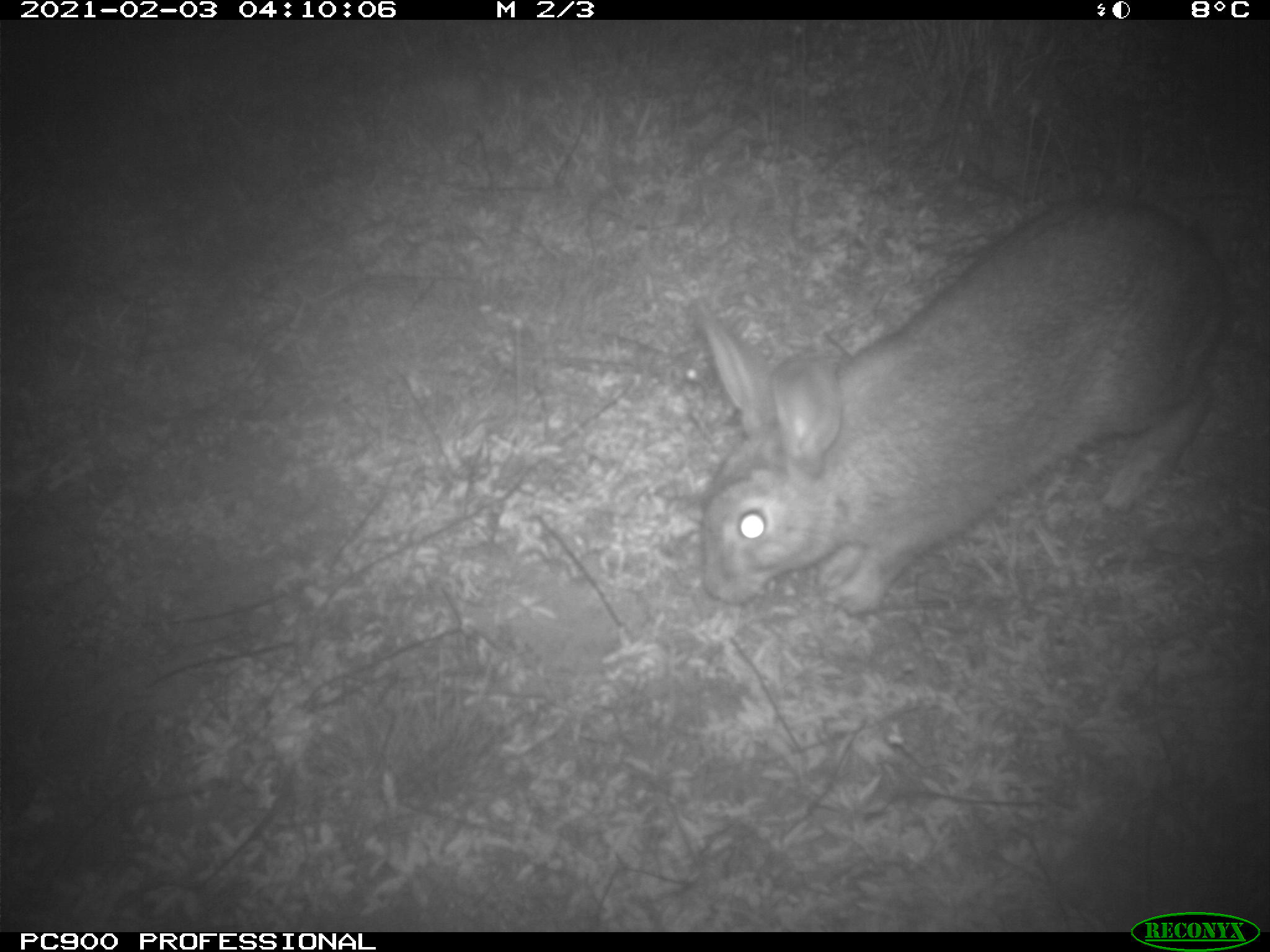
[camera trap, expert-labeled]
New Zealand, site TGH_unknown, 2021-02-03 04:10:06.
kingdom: Animalia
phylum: Chordata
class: Mammalia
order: Lagomorpha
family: Leporidae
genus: Oryctolagus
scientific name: Oryctolagus cuniculus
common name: european rabbit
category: rabbit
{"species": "rabbit (european rabbit) (Oryctolagus cuniculus)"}